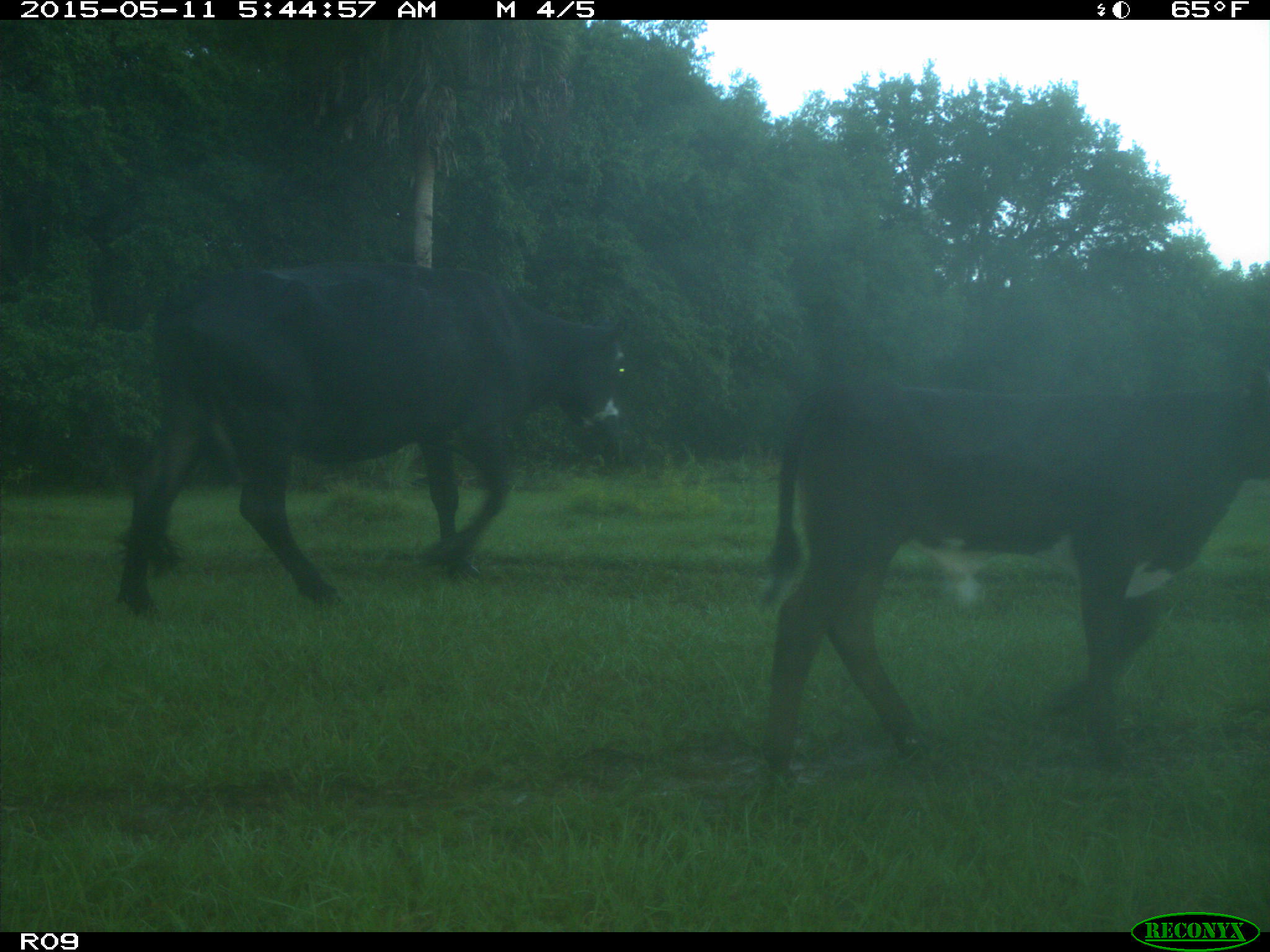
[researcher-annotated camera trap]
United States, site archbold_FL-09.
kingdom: Animalia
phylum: Chordata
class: Mammalia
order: Artiodactyla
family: Bovidae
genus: Bos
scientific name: Bos taurus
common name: domestic cow